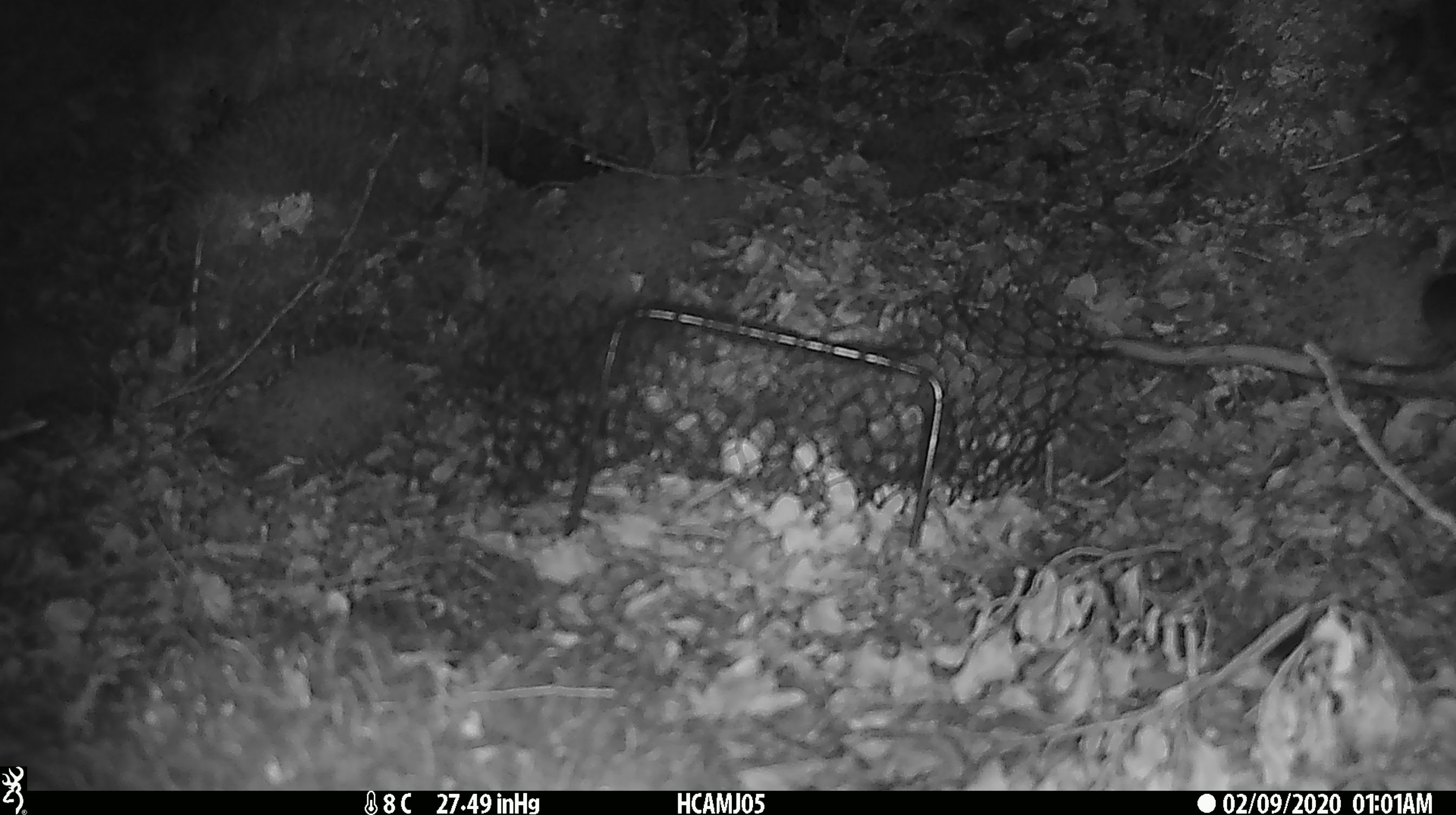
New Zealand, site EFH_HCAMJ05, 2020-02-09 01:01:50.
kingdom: Animalia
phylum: Chordata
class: Mammalia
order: Rodentia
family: Muridae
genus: Mus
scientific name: Mus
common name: mouse